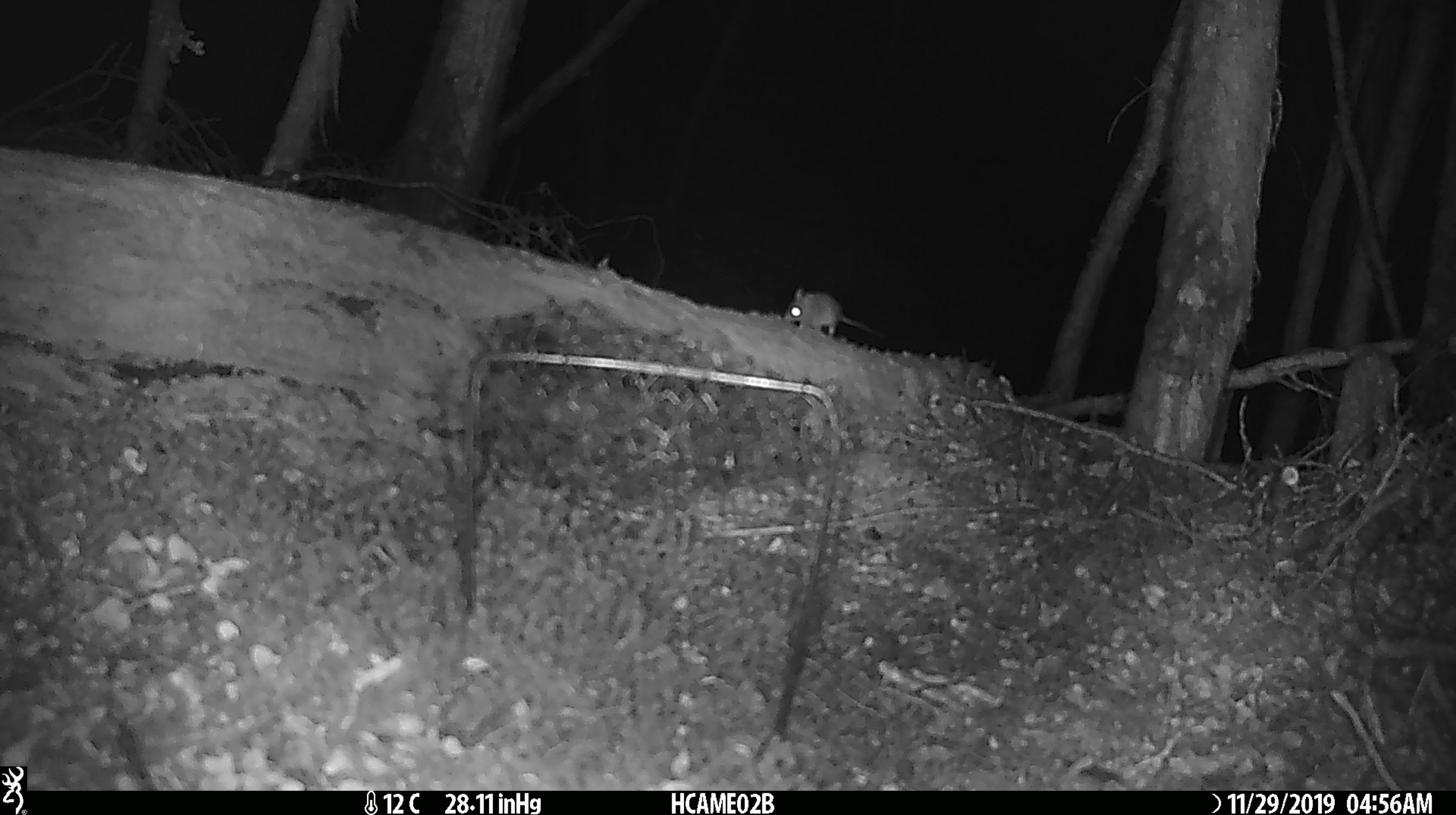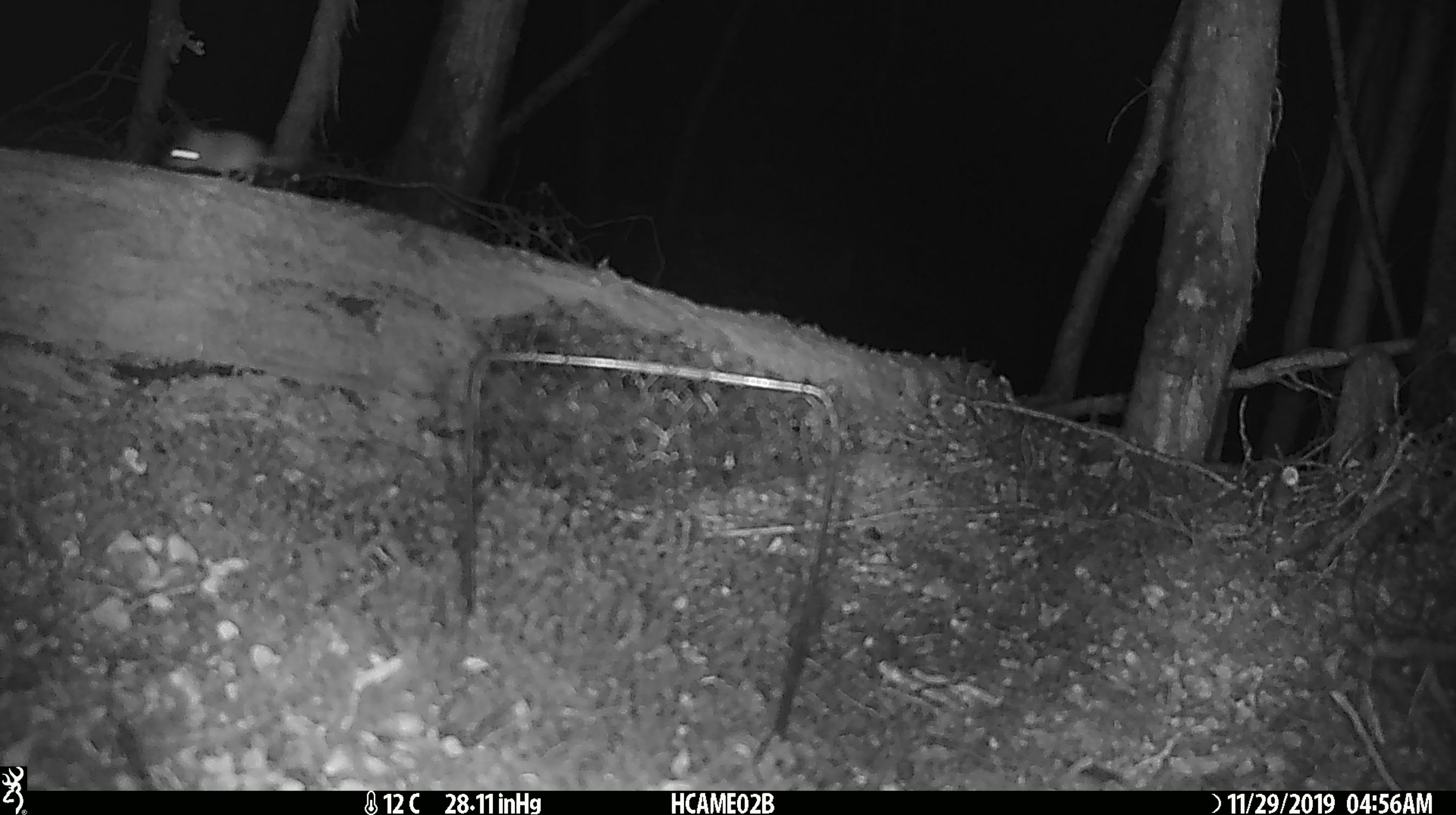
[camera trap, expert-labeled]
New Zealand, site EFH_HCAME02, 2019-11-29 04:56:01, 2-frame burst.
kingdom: Animalia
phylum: Chordata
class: Mammalia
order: Rodentia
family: Muridae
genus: Mus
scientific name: Mus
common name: mouse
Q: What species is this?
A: Mouse (Mus).